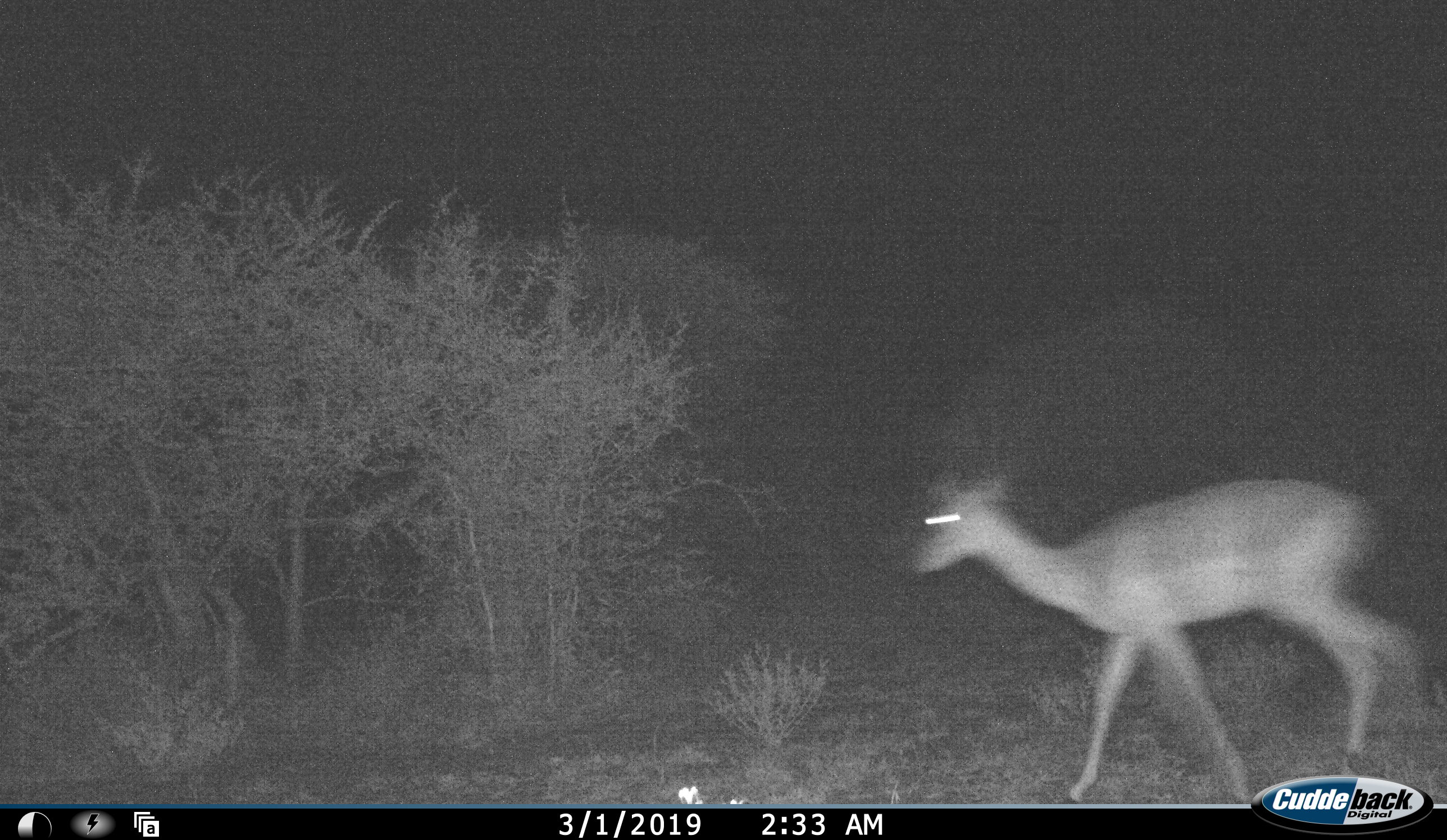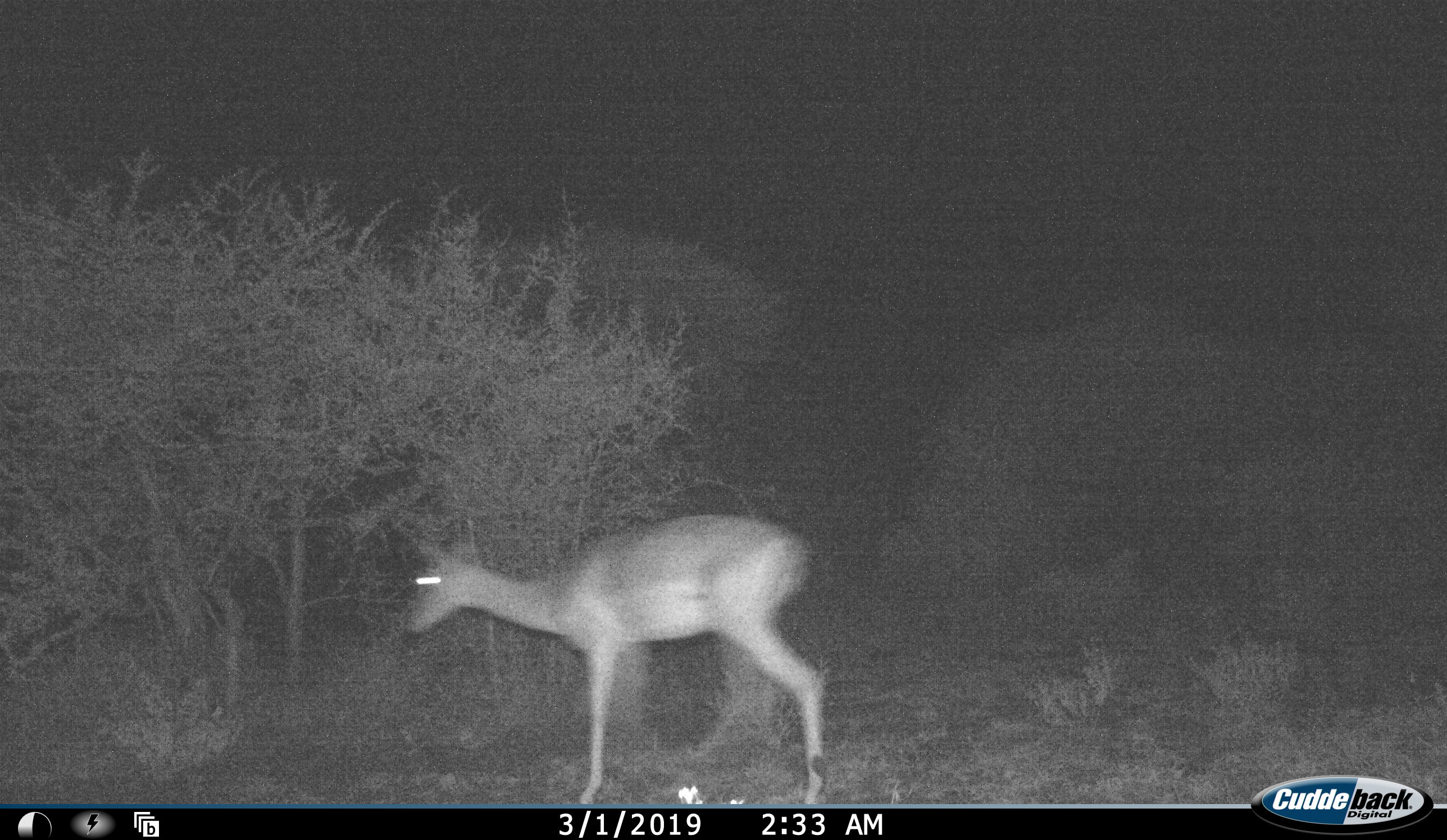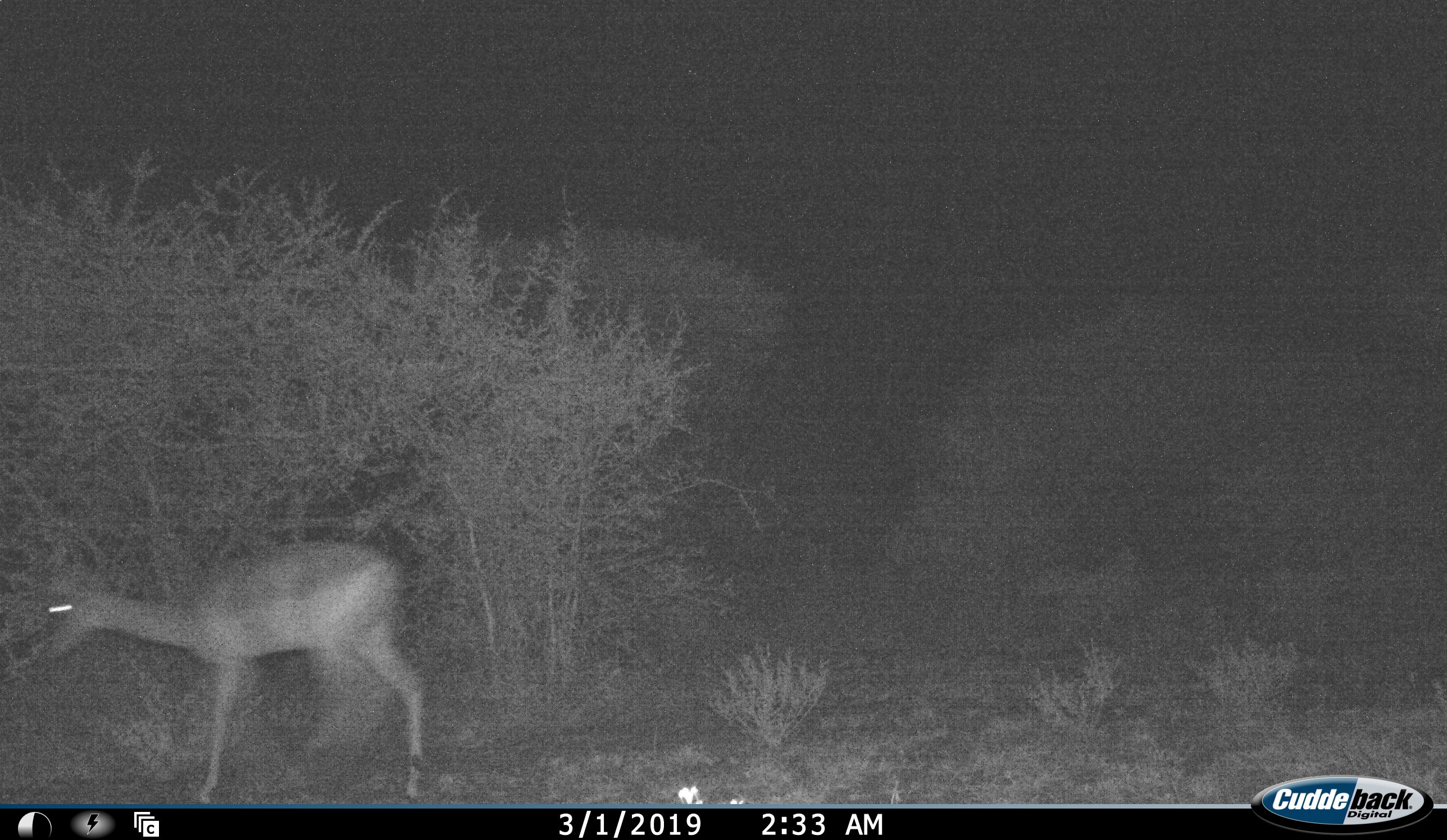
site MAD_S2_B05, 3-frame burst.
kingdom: Animalia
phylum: Chordata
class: Mammalia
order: Artiodactyla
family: Bovidae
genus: Aepyceros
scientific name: Aepyceros melampus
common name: impala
Impala (Aepyceros melampus), count 1. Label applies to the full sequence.